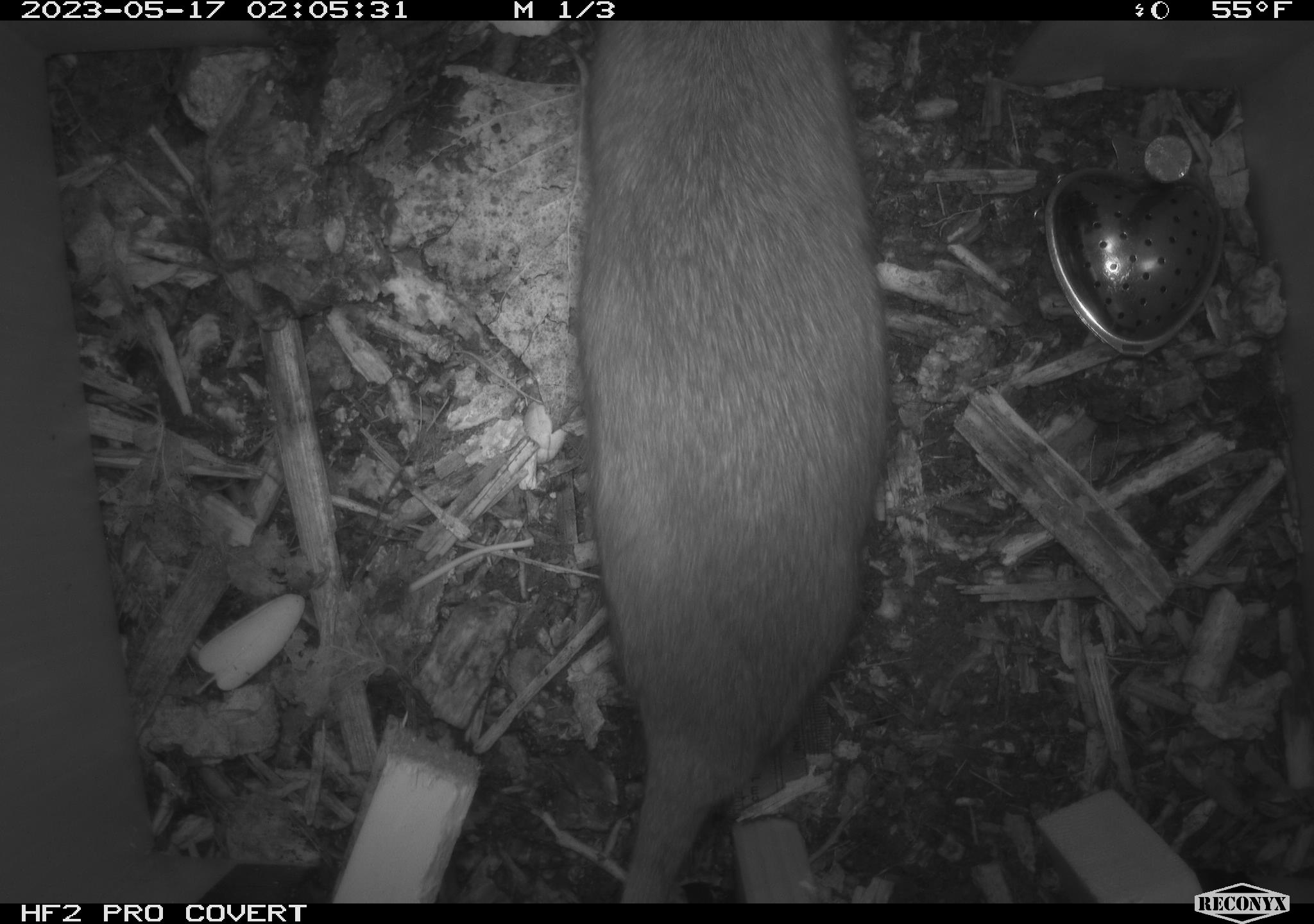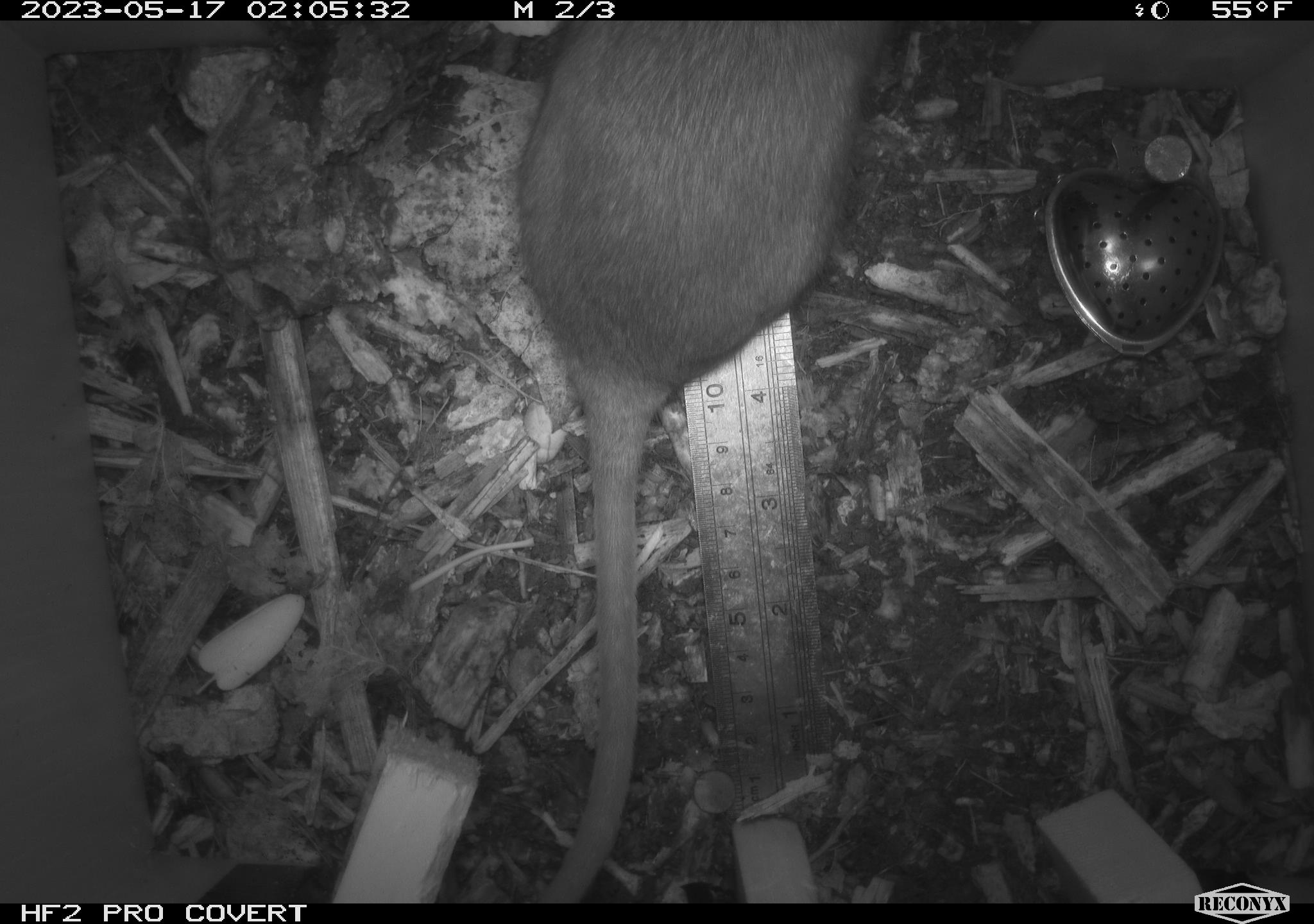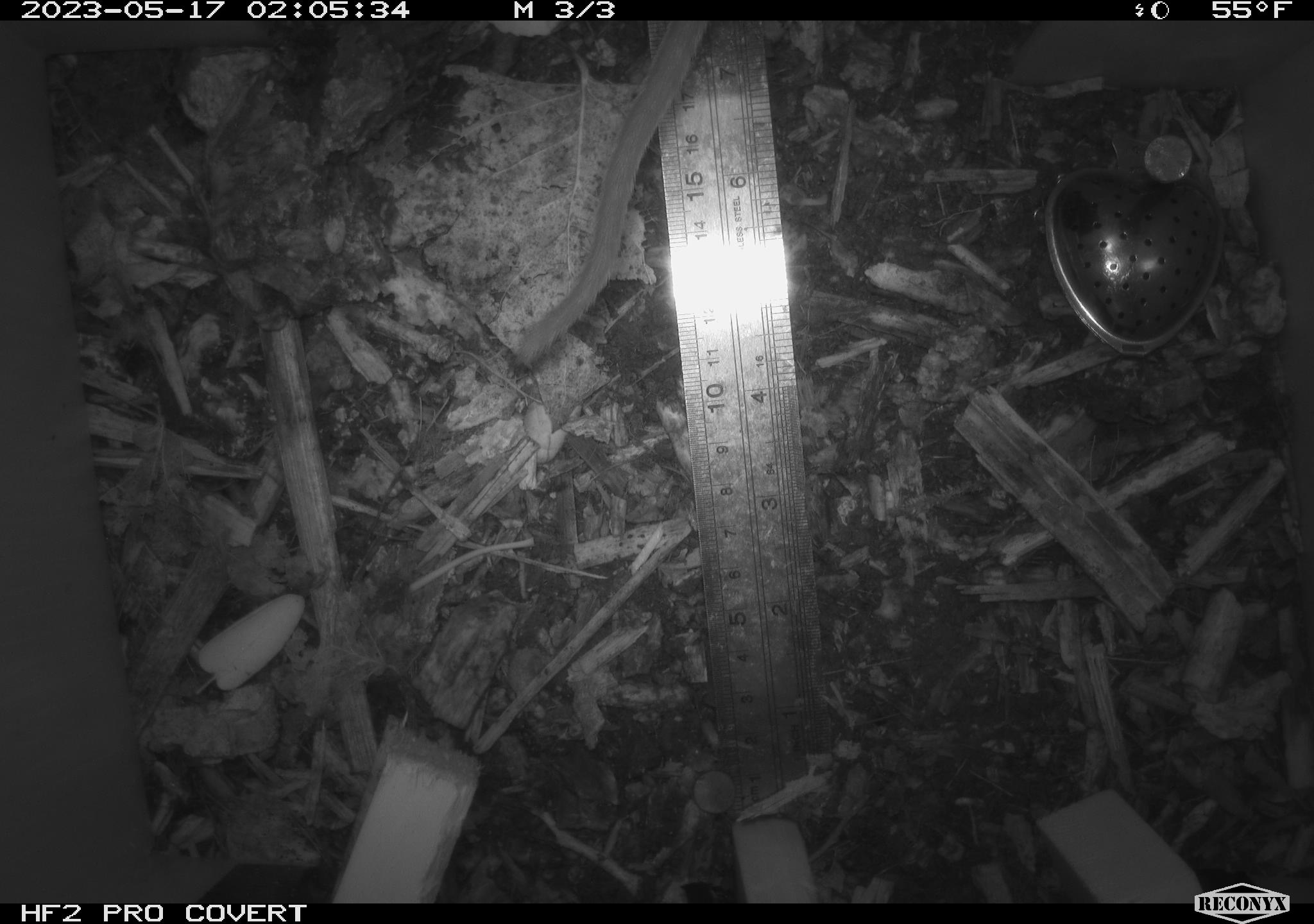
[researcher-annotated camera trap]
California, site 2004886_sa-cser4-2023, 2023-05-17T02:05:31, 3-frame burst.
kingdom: Animalia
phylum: Chordata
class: Mammalia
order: Rodentia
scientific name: Rodentia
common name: woodrat or rat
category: woodrat or rat species